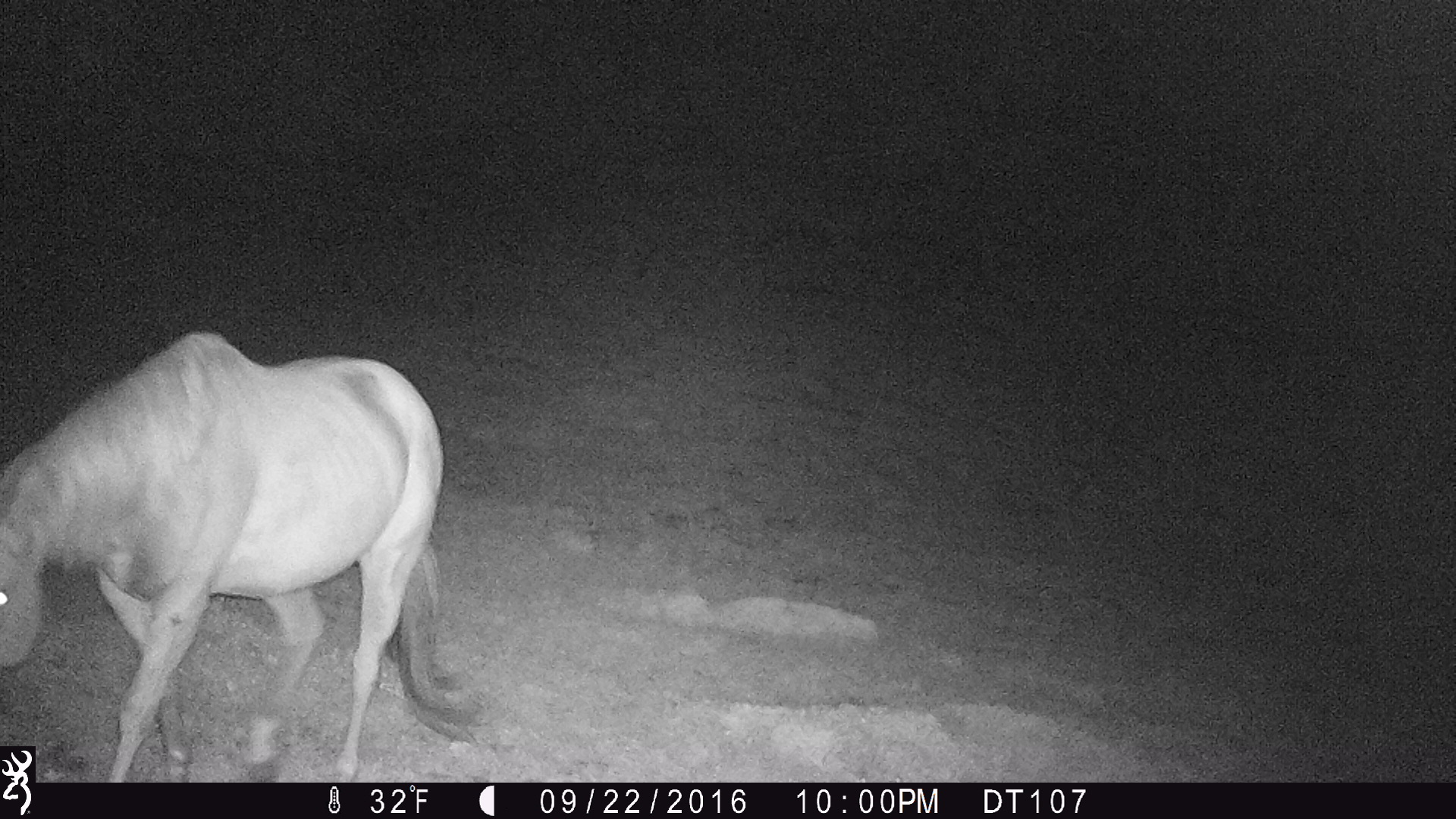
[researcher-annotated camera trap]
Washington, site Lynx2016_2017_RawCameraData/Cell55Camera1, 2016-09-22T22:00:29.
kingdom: Animalia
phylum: Chordata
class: Mammalia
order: Perissodactyla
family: Equidae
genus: Equus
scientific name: Equus caballus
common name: domestic horse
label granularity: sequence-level